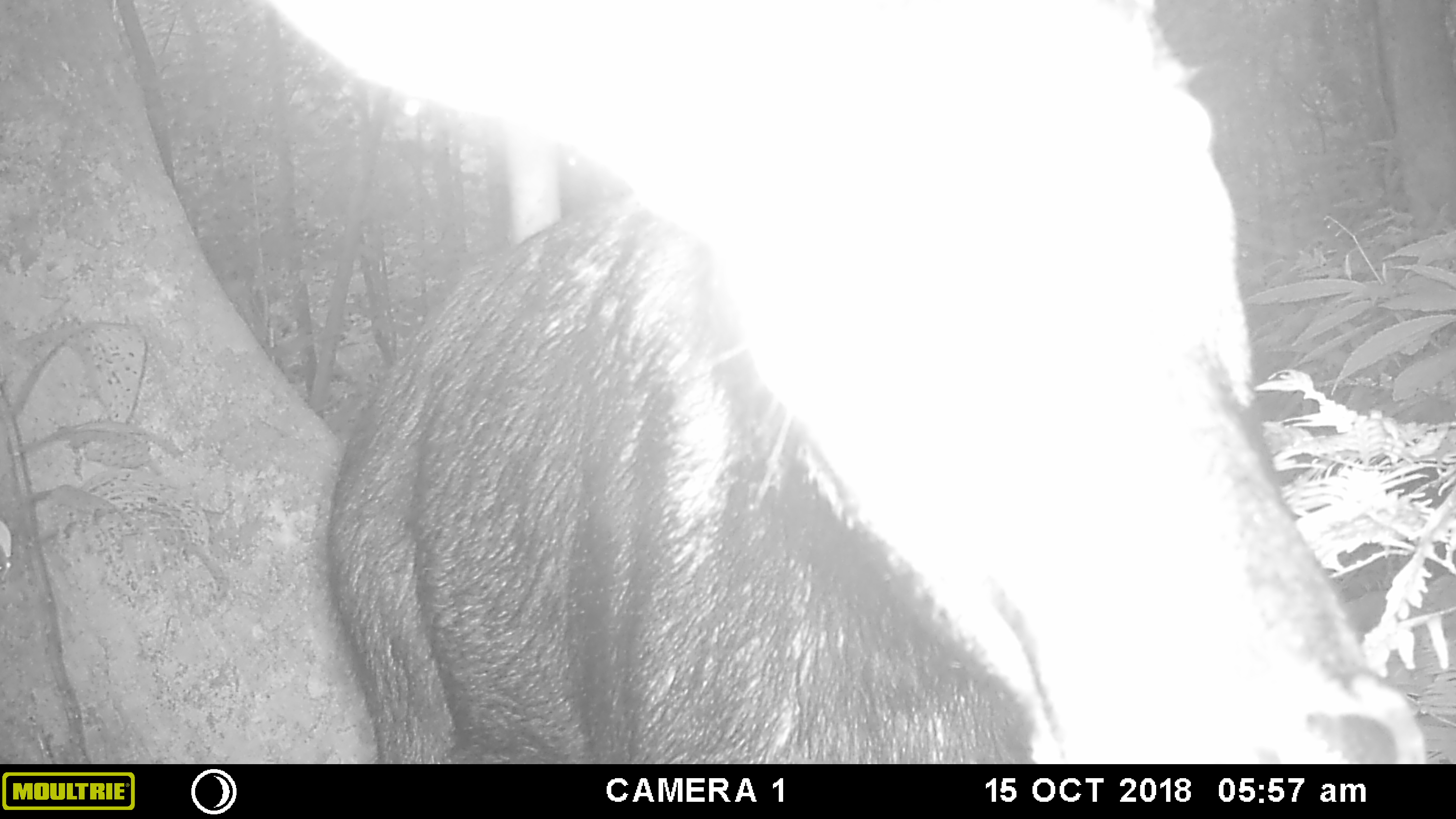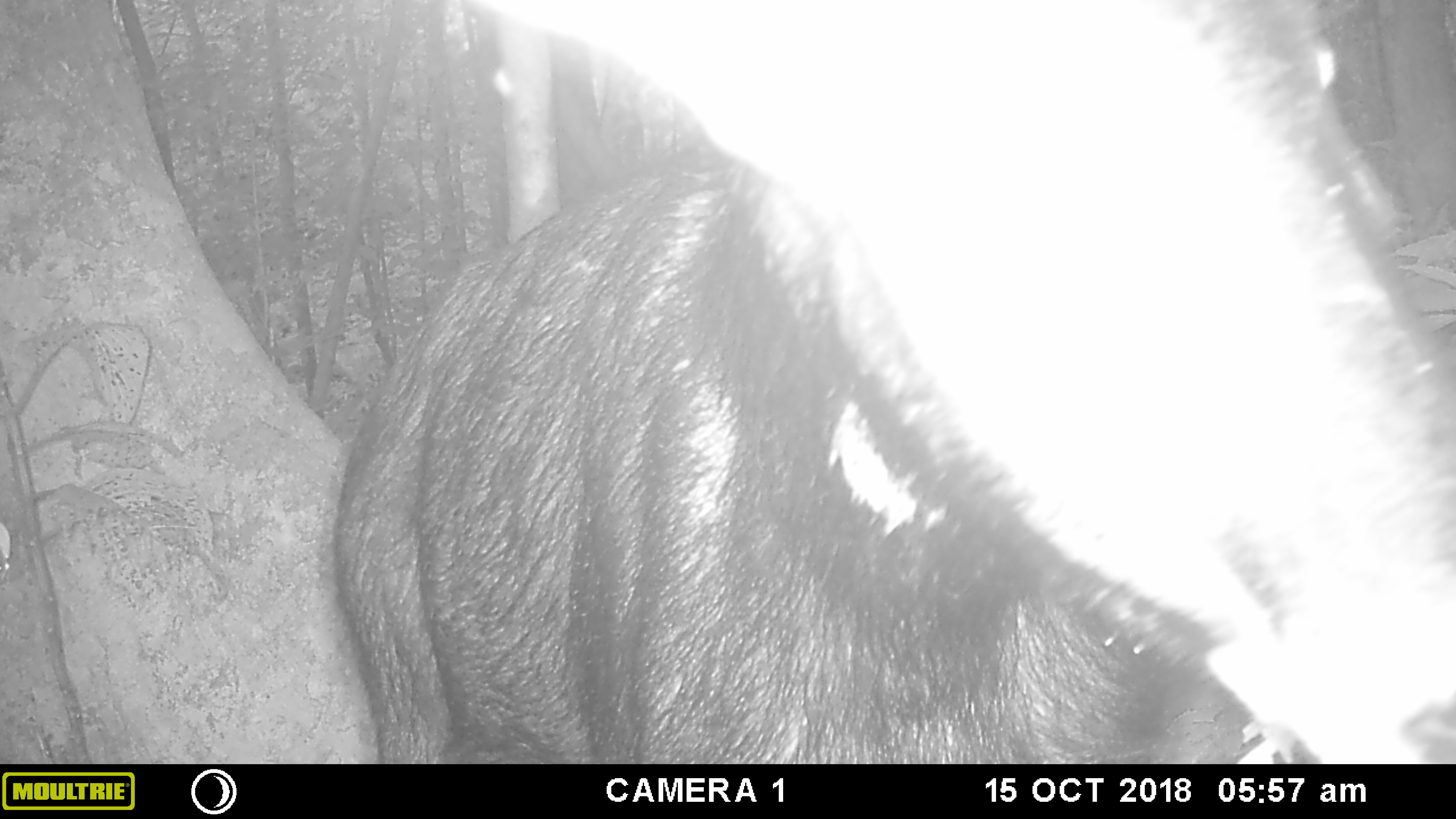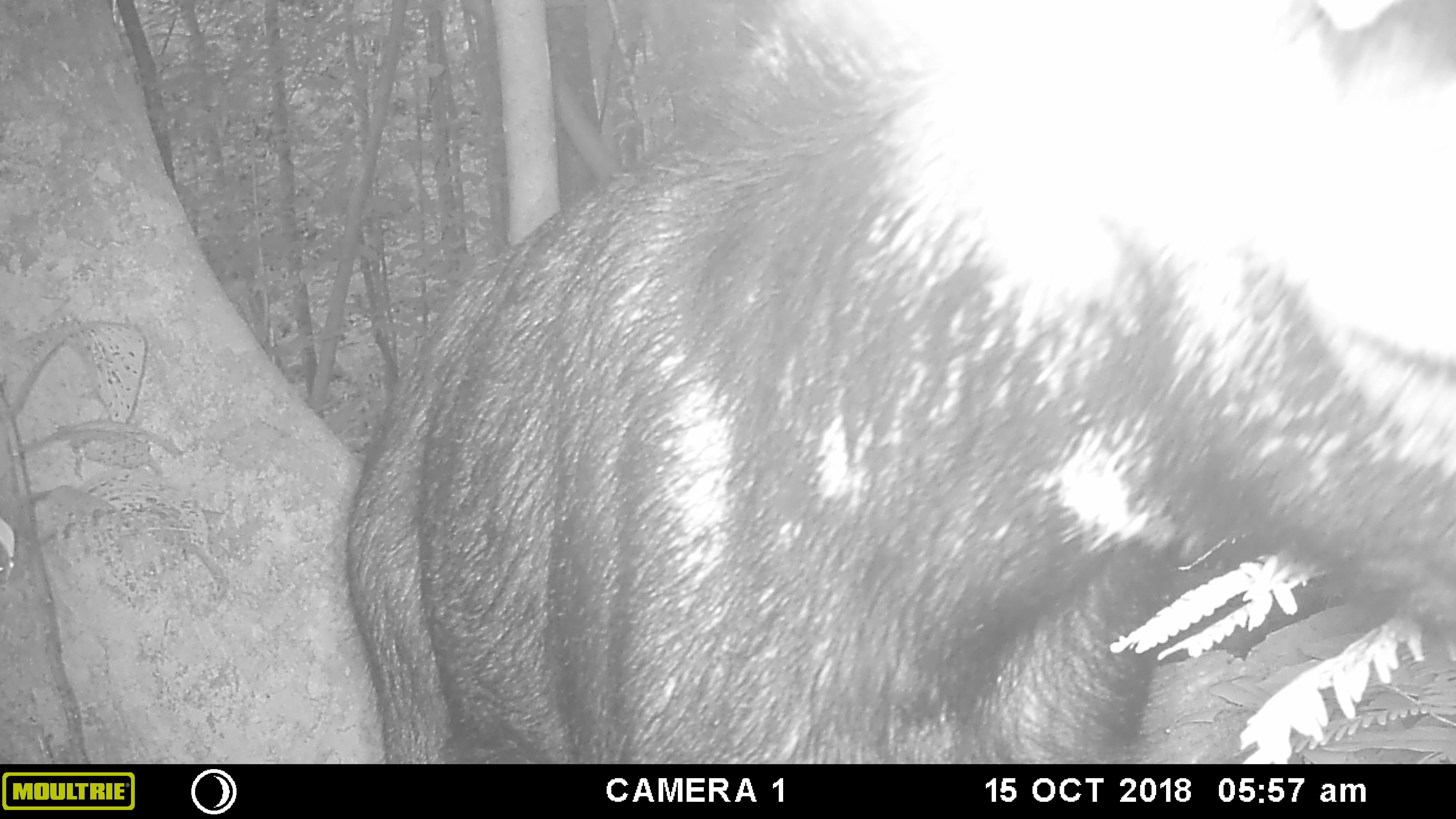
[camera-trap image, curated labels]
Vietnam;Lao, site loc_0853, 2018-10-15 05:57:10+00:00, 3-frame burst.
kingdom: Animalia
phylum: Chordata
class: Mammalia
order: Artiodactyla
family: Bovidae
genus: Capricornis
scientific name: Capricornis sumatraensis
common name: chinese serow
Chinese serow (Capricornis sumatraensis). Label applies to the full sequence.